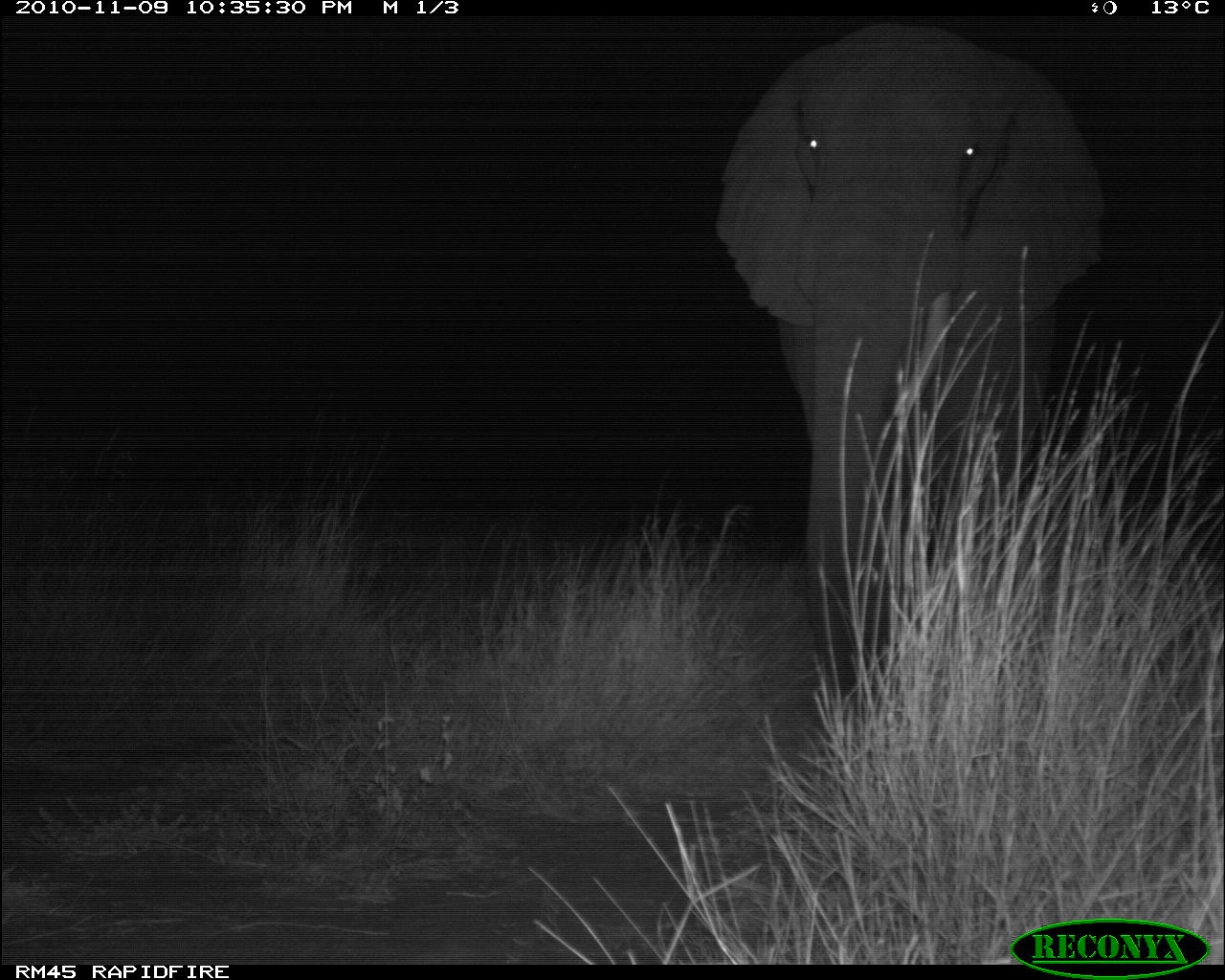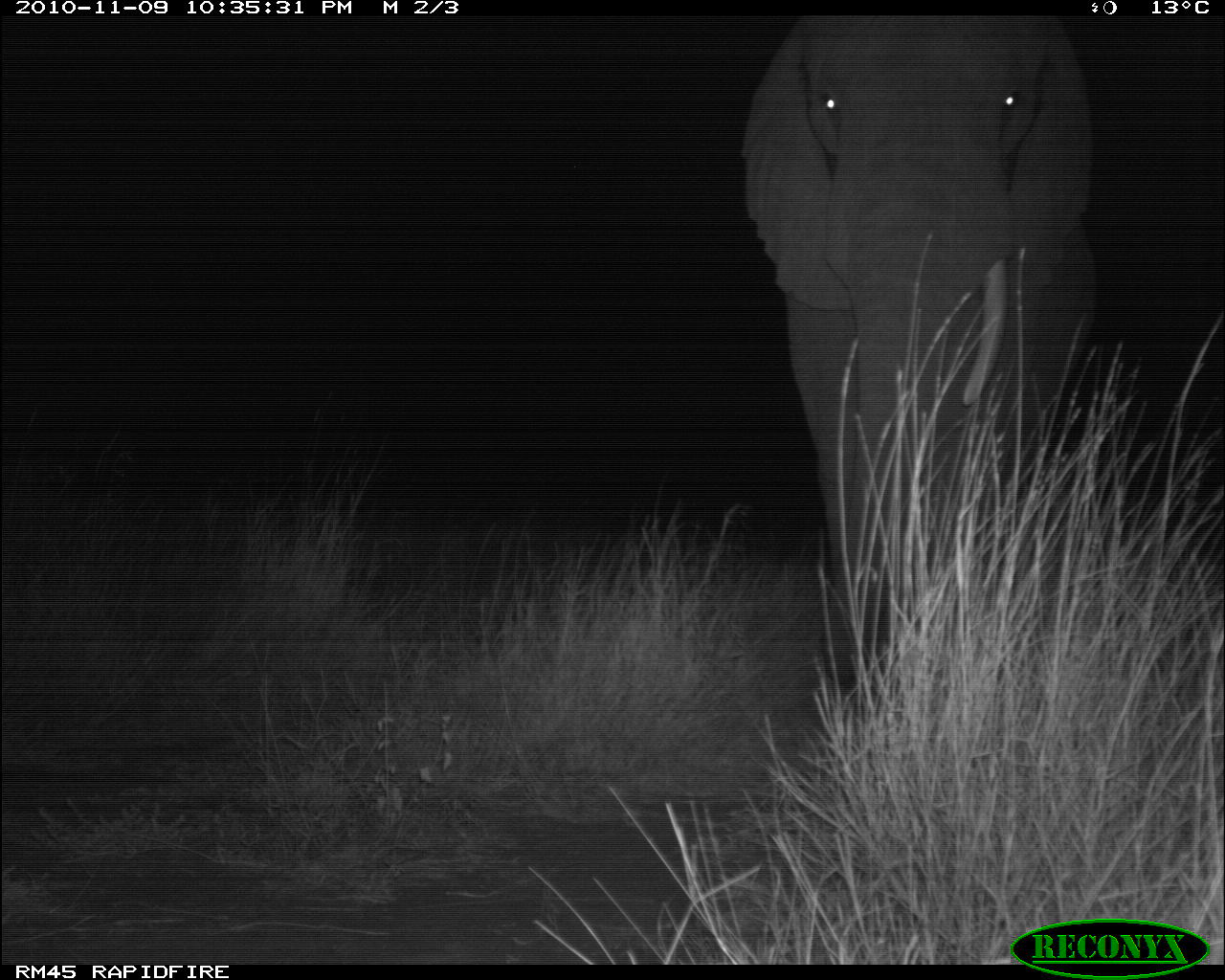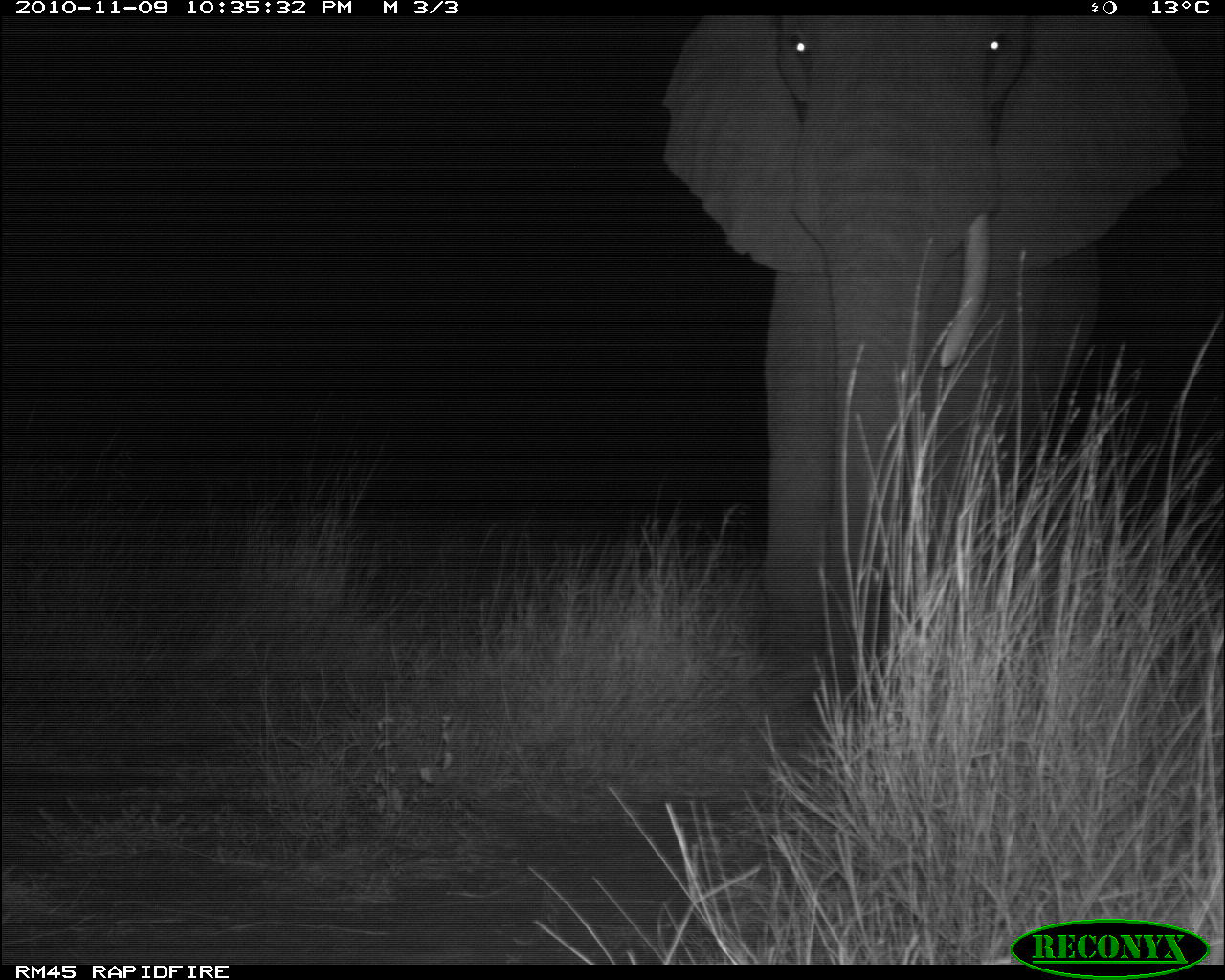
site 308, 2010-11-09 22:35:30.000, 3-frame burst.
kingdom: Animalia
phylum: Chordata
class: Mammalia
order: Proboscidea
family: Elephantidae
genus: Loxodonta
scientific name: Loxodonta africana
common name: african bush elephant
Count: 1.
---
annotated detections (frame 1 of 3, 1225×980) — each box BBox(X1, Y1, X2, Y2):
loxodonta africana: BBox(717, 24, 1107, 722)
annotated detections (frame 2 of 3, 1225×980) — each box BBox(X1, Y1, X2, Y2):
loxodonta africana: BBox(740, 16, 1100, 687)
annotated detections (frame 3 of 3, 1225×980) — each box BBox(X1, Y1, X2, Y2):
loxodonta africana: BBox(662, 14, 1221, 739)